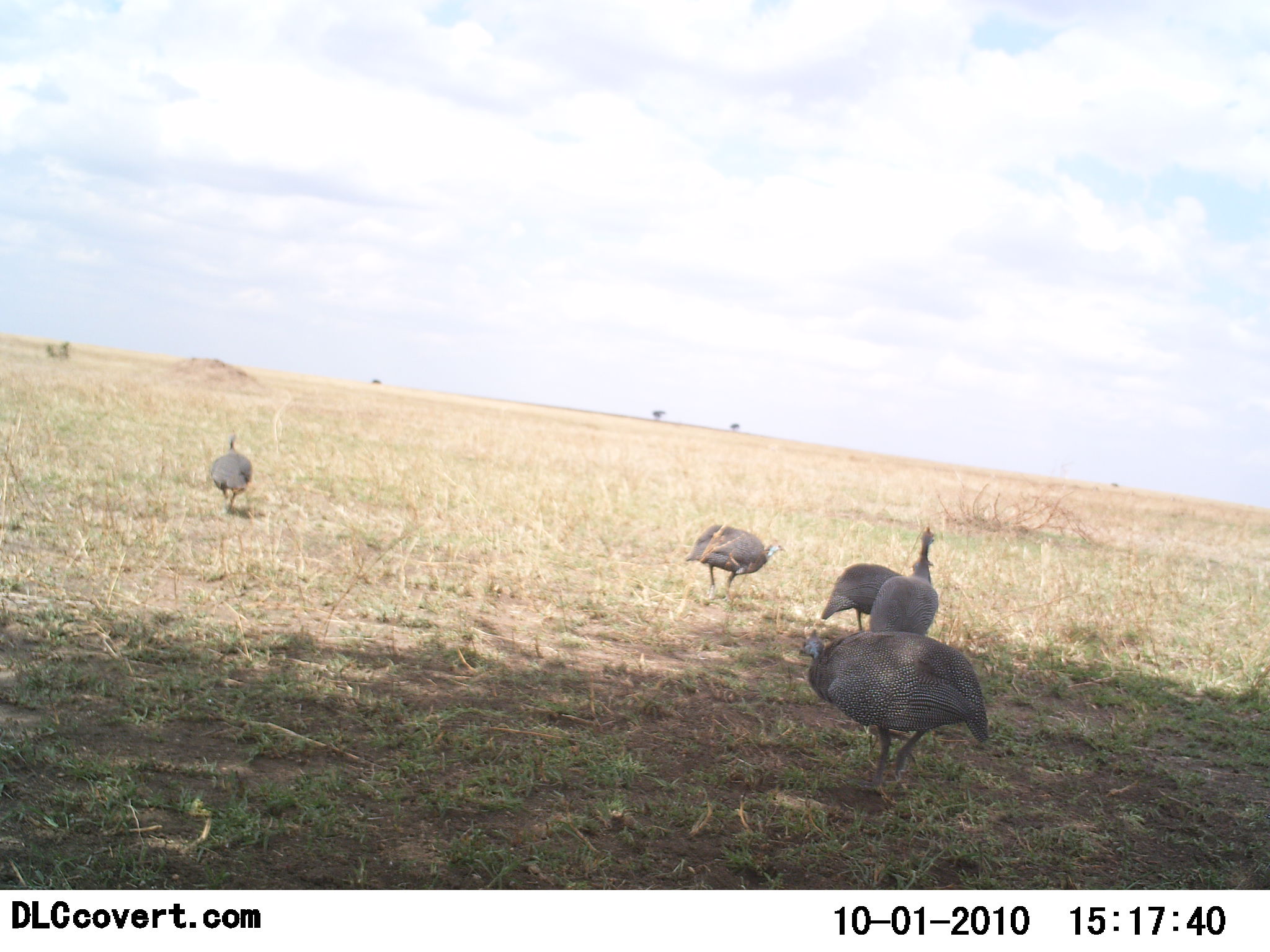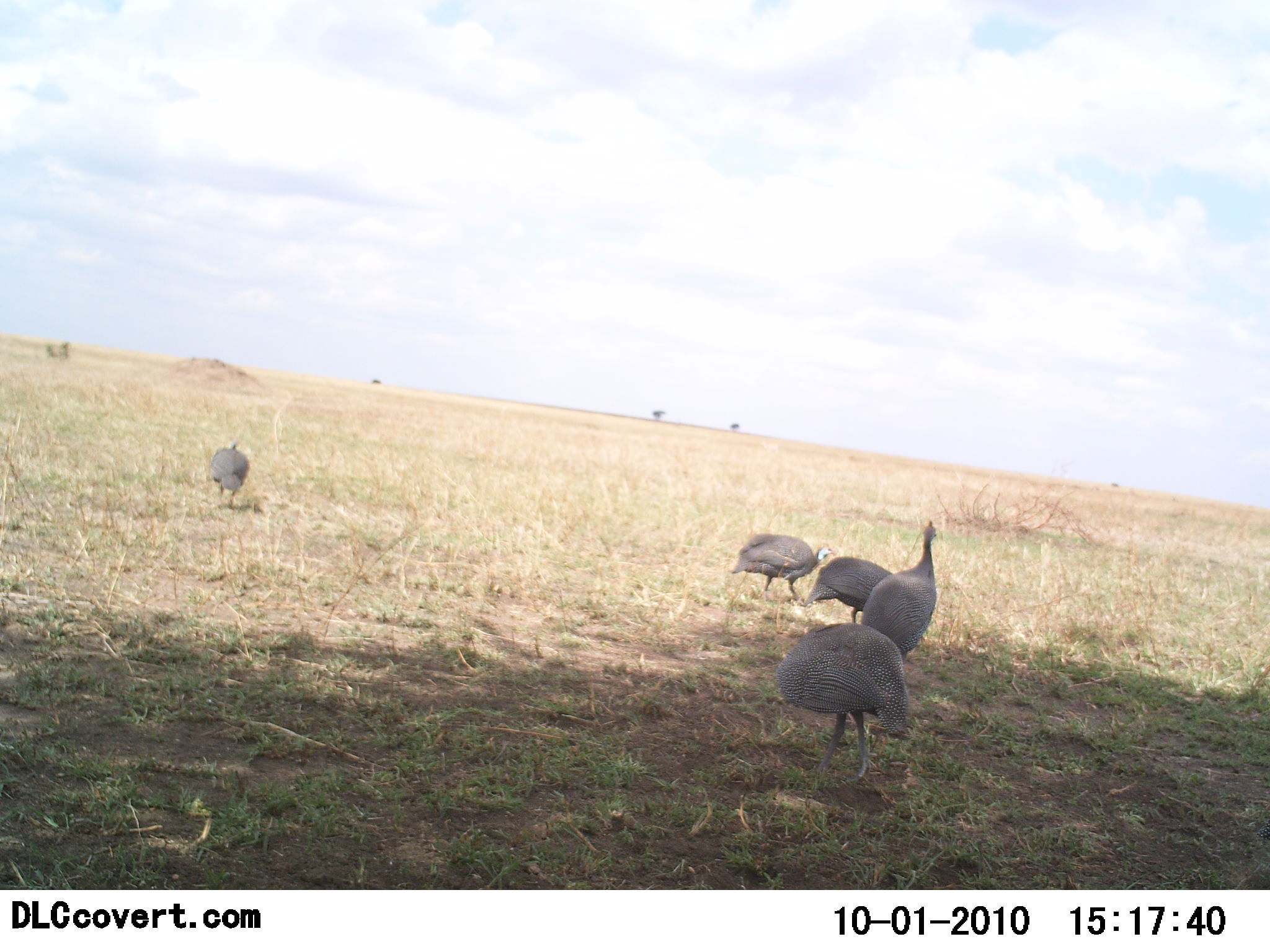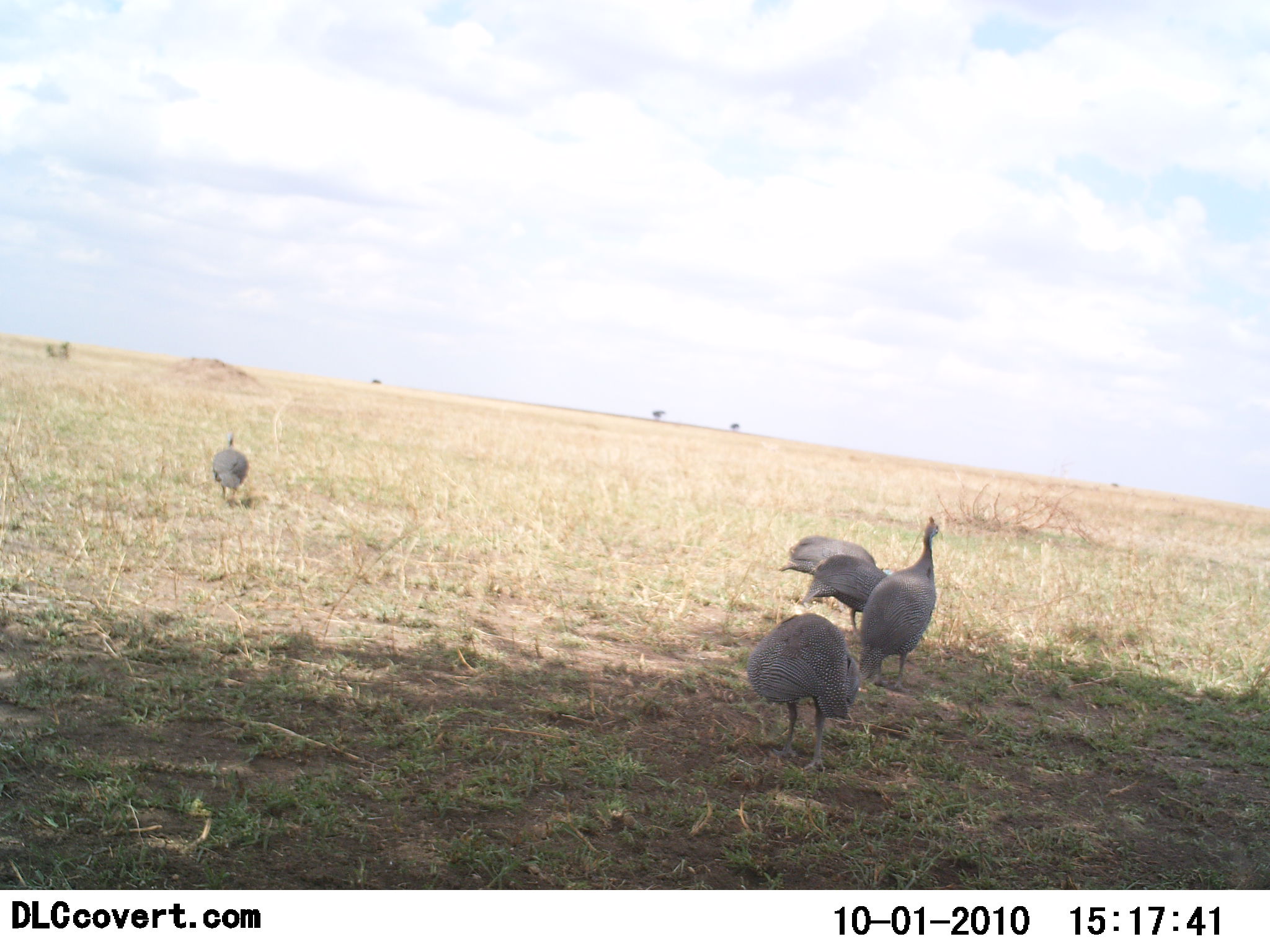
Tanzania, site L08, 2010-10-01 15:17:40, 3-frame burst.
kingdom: Animalia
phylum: Chordata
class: Aves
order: Galliformes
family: Numididae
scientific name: Numididae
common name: guinea fowl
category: guineafowl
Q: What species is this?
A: Guineafowl (guinea fowl) (Numididae).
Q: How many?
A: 5.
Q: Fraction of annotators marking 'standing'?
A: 50%.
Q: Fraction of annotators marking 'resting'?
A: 0%.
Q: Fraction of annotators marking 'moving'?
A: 50%.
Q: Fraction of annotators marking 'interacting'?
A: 8%.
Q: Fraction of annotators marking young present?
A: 0%.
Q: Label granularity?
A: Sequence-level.